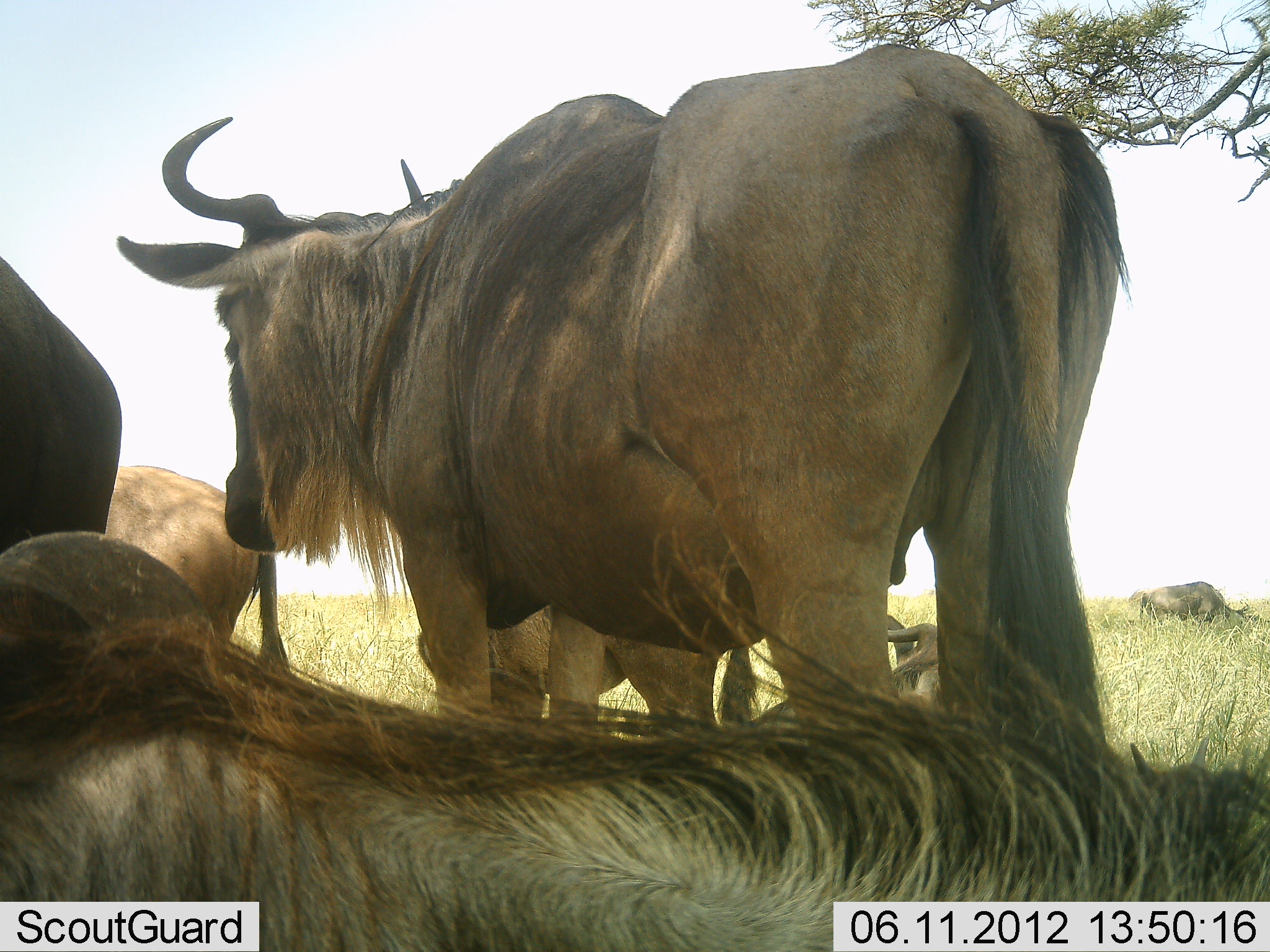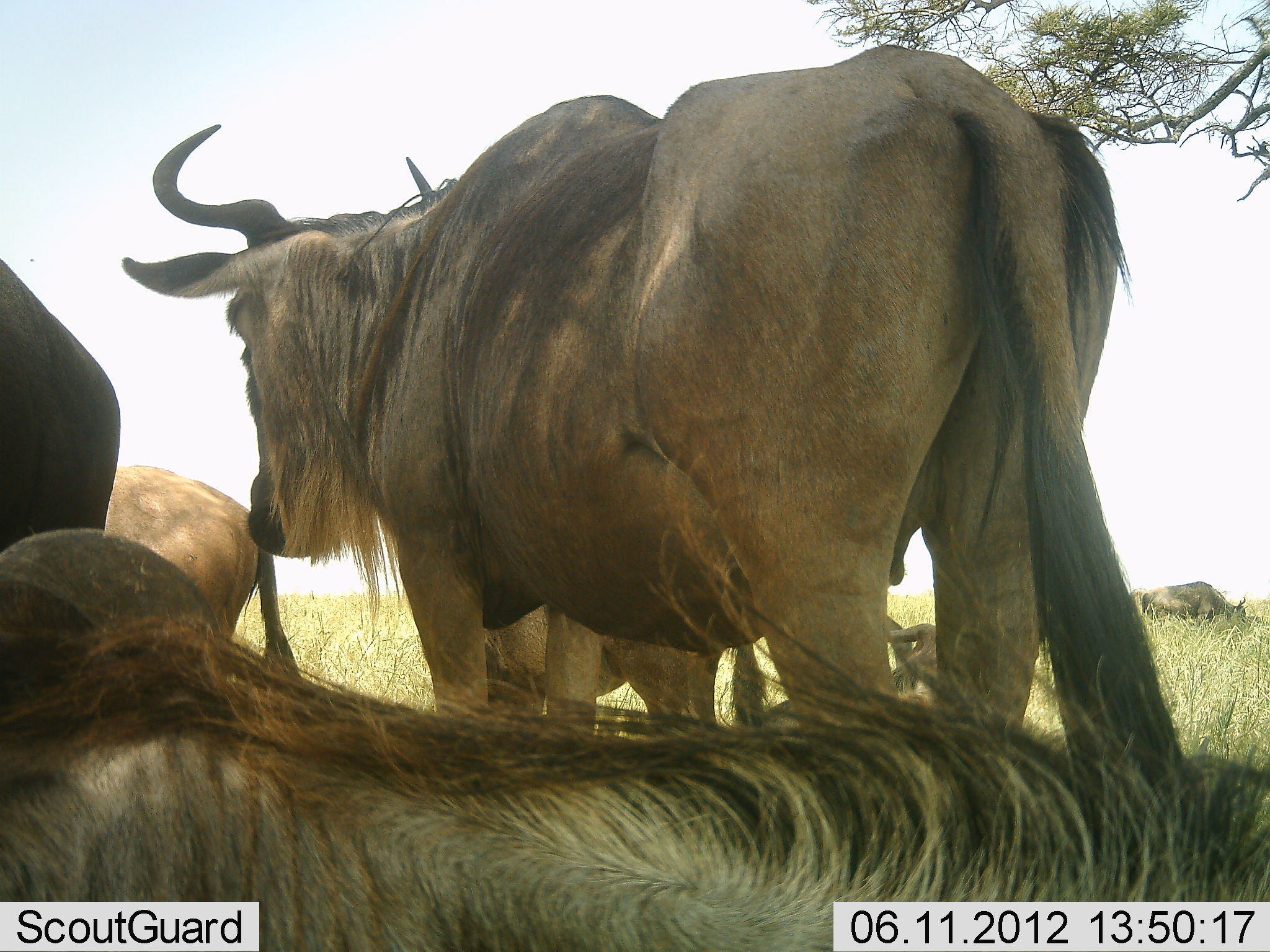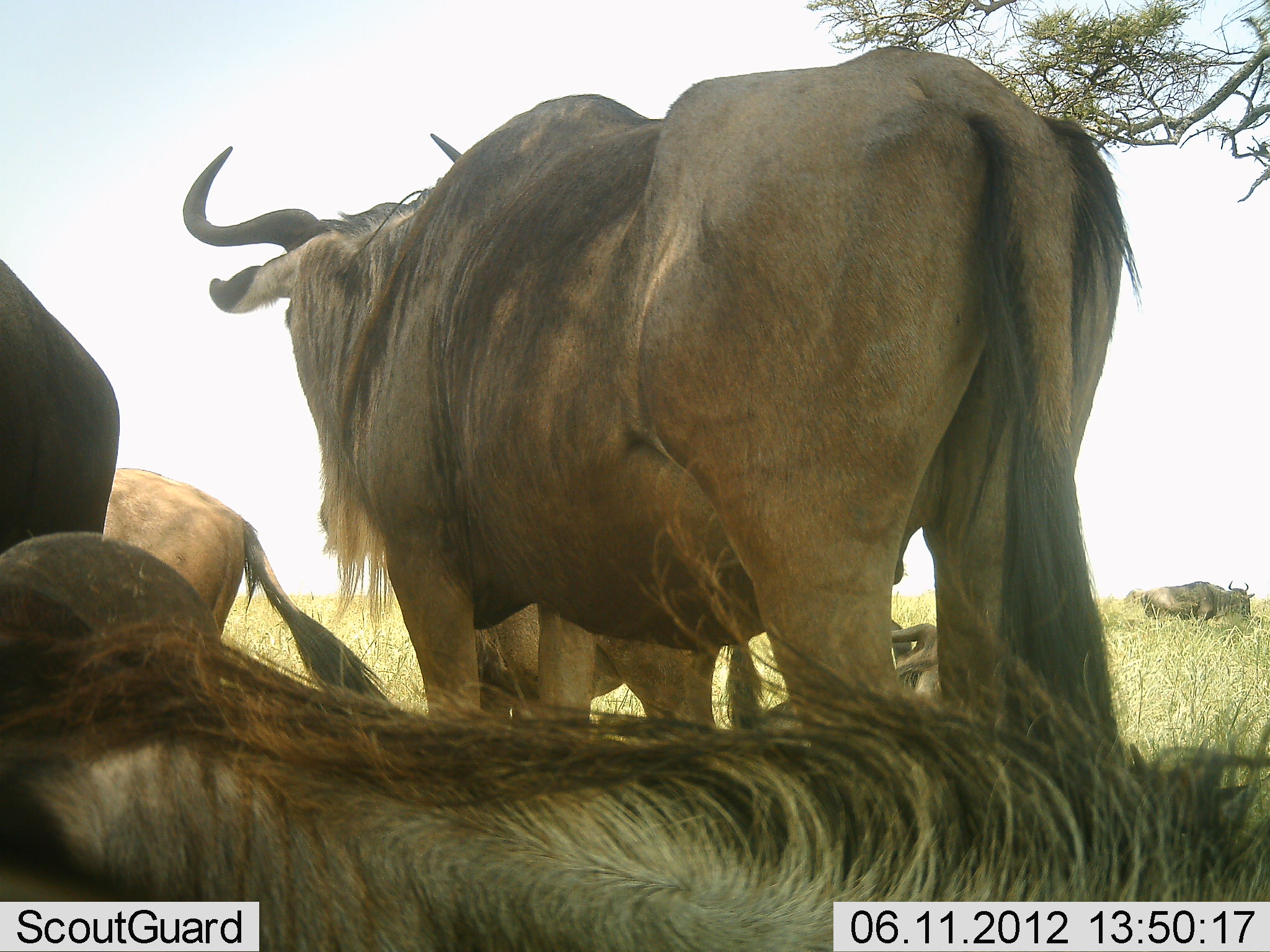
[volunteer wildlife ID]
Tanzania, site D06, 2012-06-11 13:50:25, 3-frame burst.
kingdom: Animalia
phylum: Chordata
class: Mammalia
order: Artiodactyla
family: Bovidae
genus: Connochaetes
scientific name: Connochaetes taurinus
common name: blue wildebeest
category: wildebeest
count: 6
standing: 100%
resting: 90%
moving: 0%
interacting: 0%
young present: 10%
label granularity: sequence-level